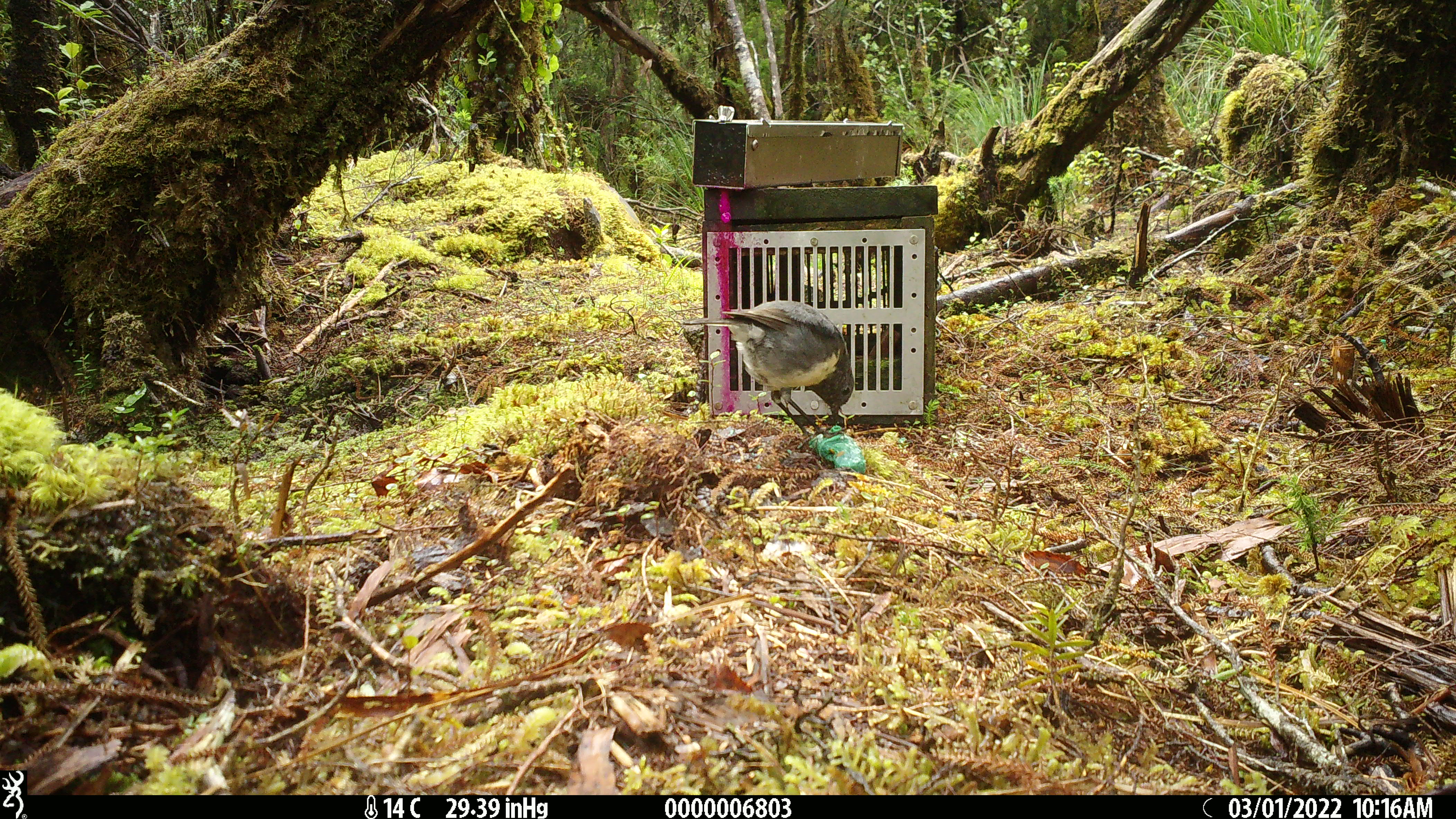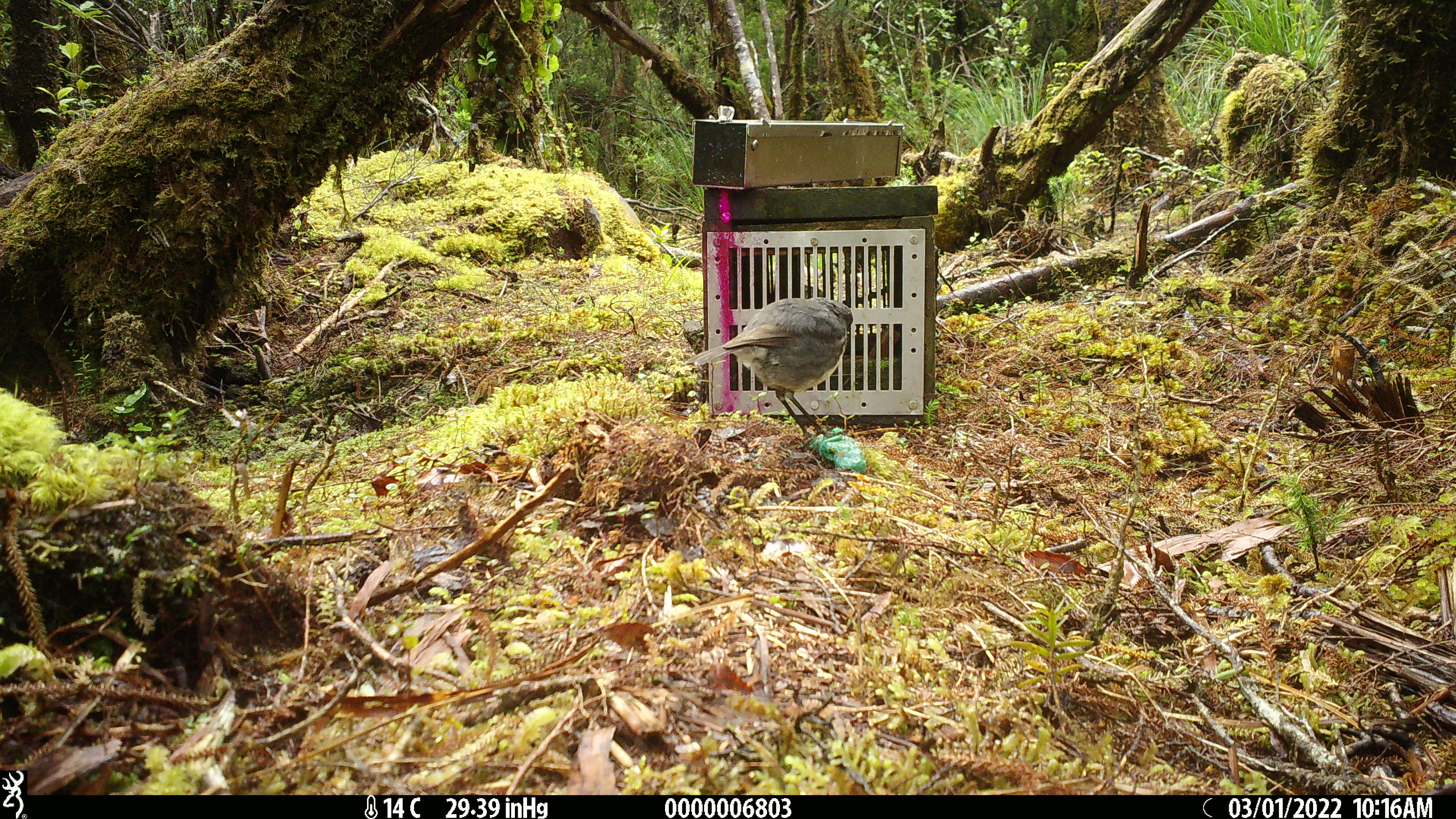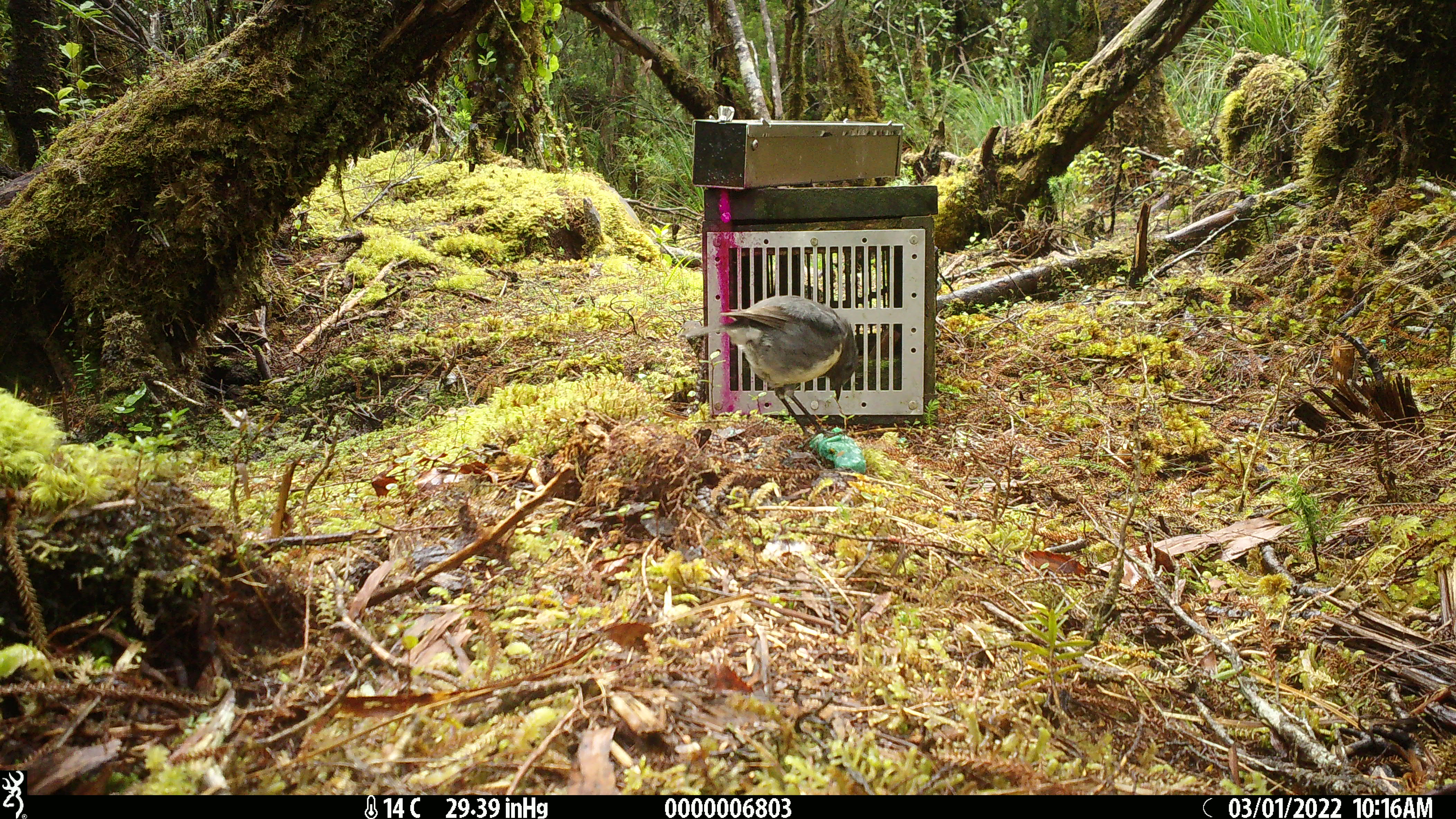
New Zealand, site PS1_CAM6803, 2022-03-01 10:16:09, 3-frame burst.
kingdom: Animalia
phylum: Chordata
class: Aves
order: Passeriformes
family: Petroicidae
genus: Petroica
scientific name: Petroica australis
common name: new zealand robin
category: robin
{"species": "robin (new zealand robin) (Petroica australis)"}